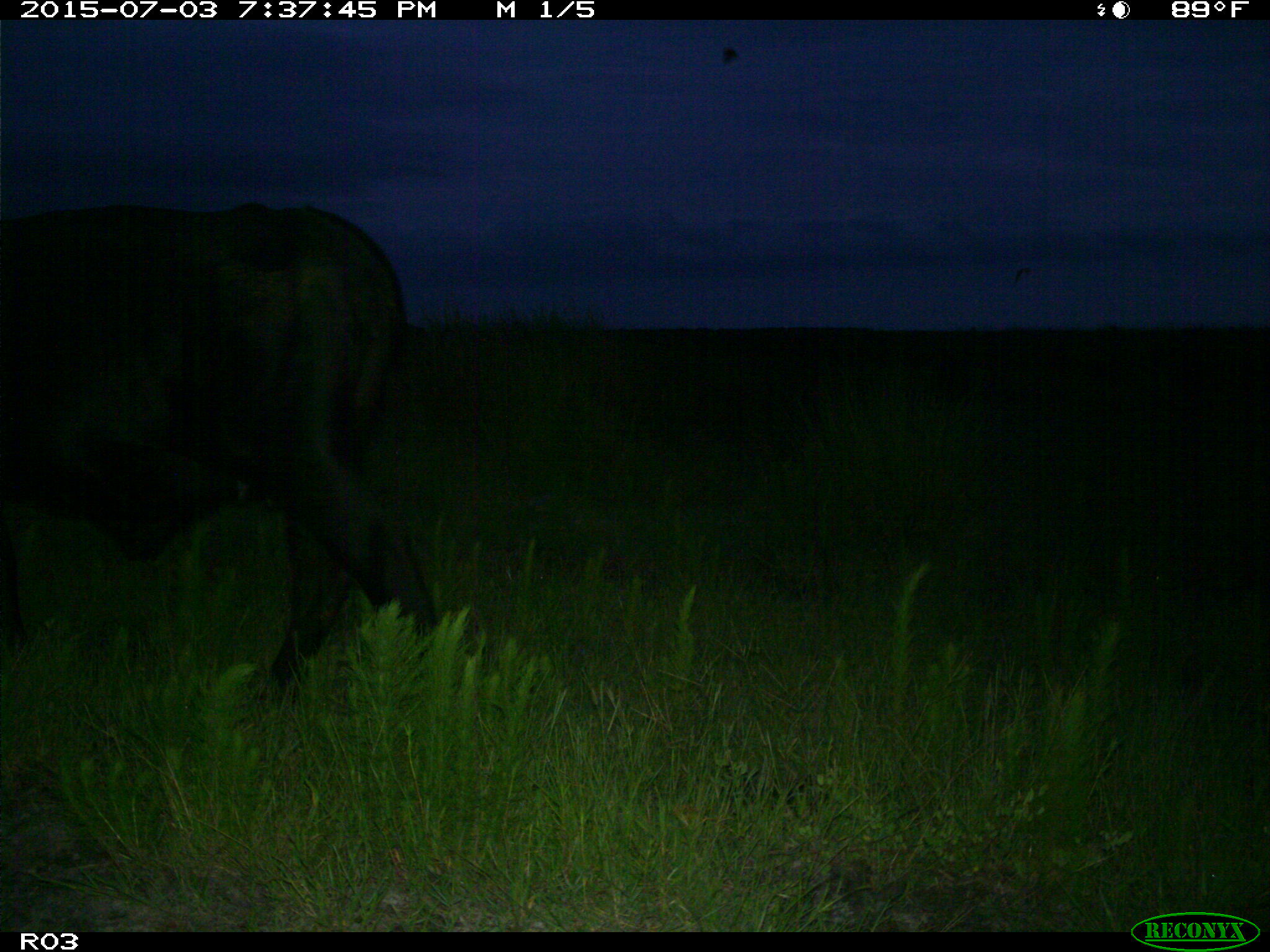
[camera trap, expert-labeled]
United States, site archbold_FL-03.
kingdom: Animalia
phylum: Chordata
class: Mammalia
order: Artiodactyla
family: Bovidae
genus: Bos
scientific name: Bos taurus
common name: domestic cow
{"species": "Bos taurus (domestic cow)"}